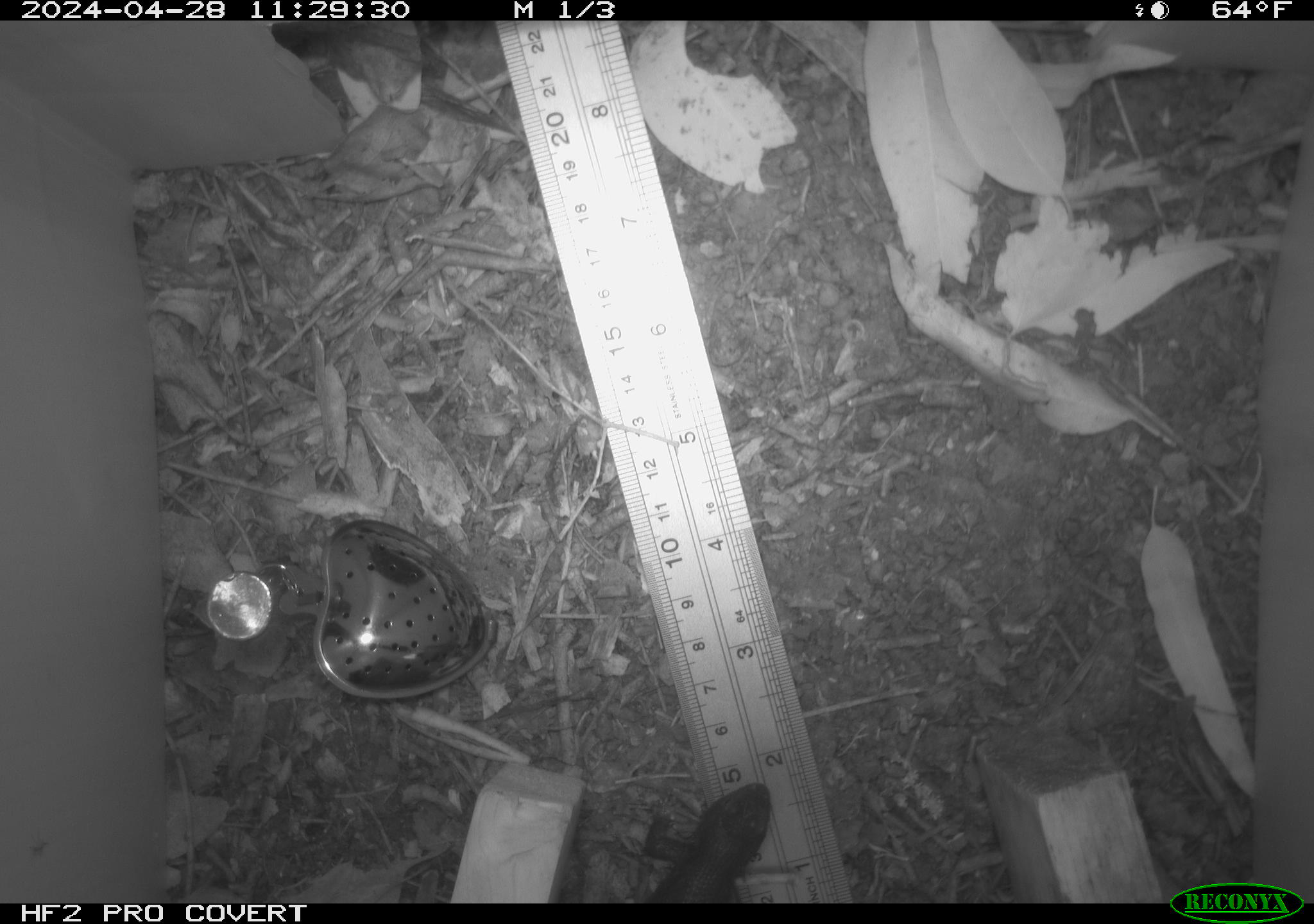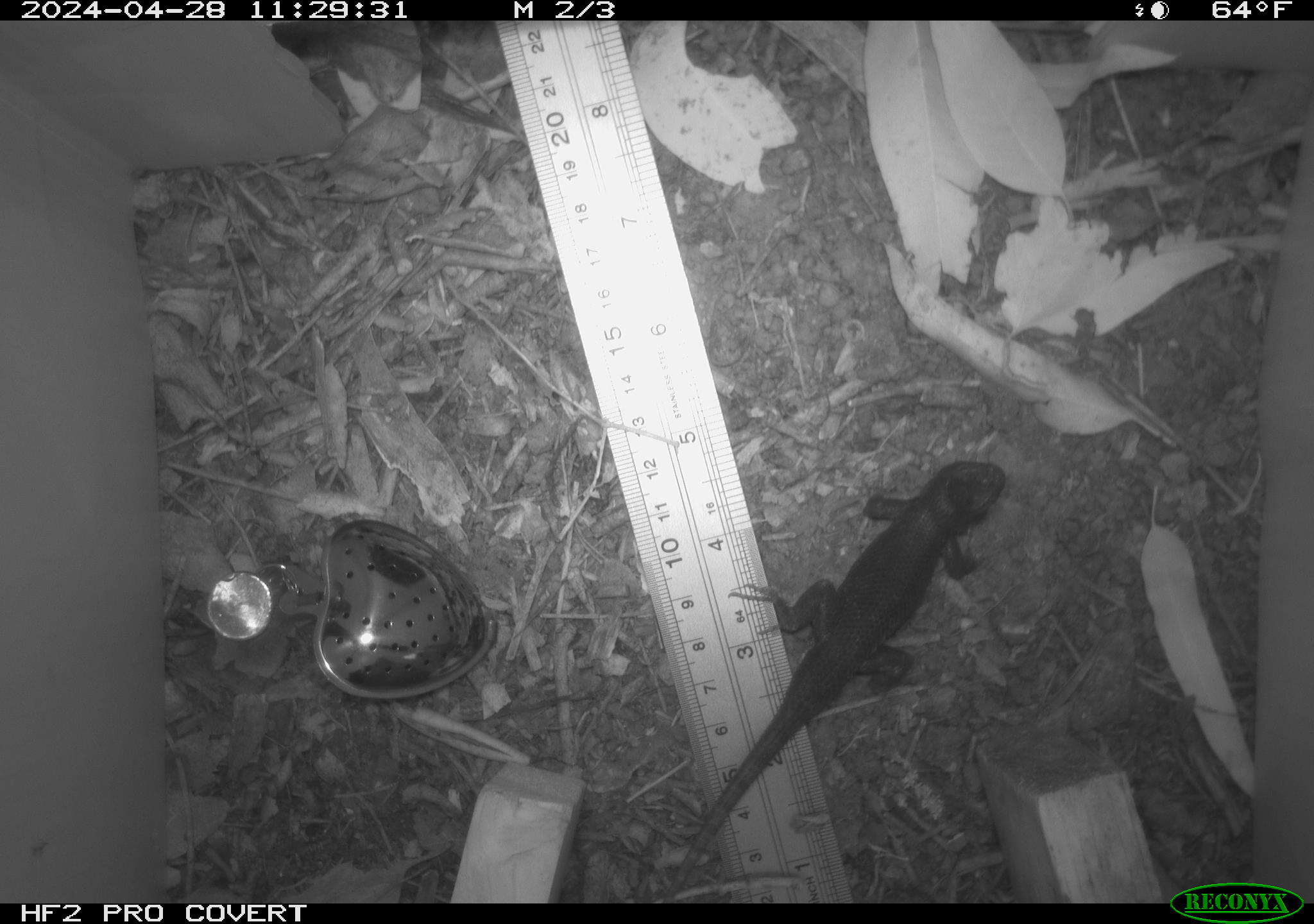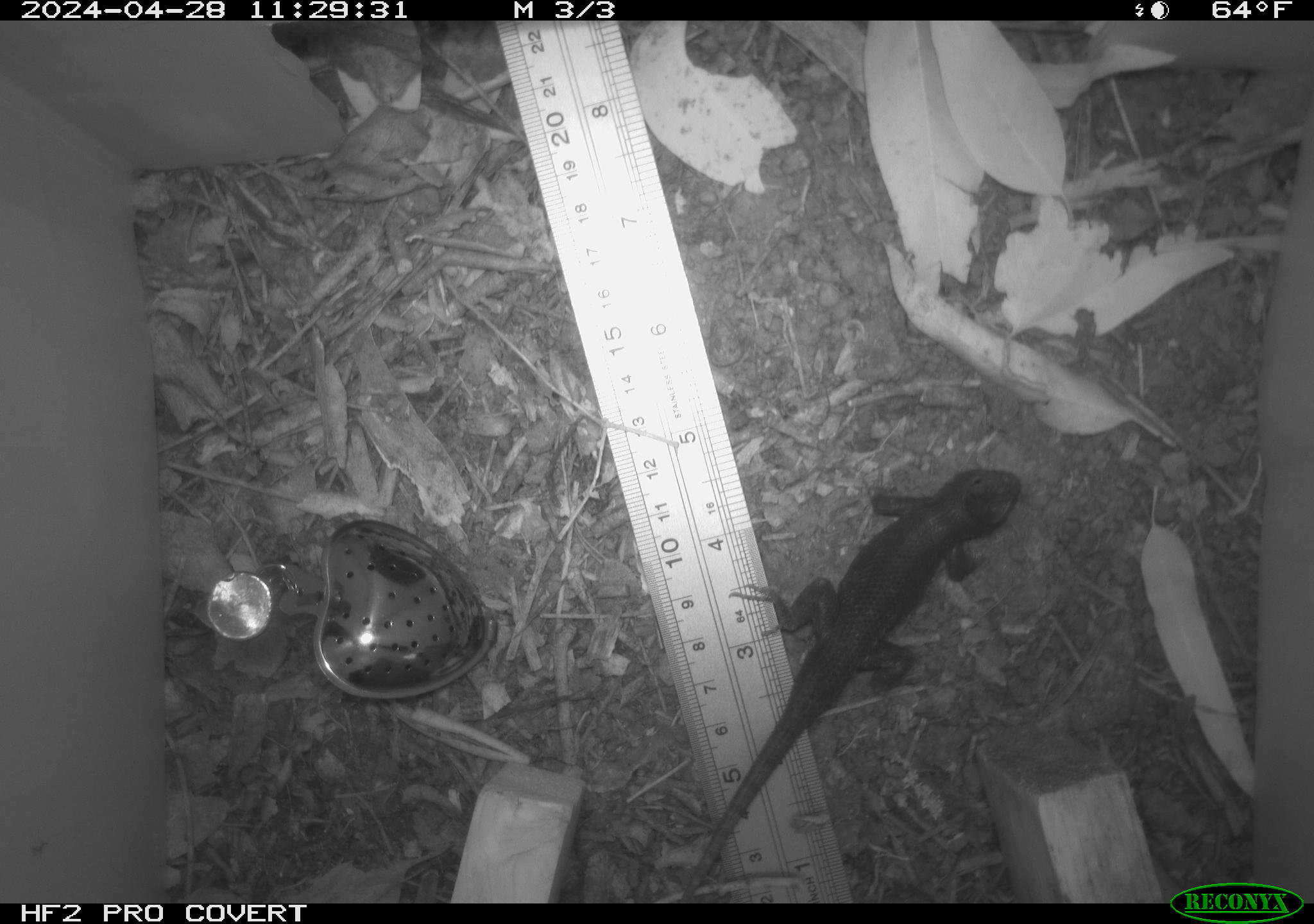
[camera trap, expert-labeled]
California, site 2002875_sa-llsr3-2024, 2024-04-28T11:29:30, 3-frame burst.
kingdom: Animalia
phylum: Chordata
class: Reptilia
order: Squamata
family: Phrynosomatidae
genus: Sceloporus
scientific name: Sceloporus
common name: spiny lizards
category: sceloporus species